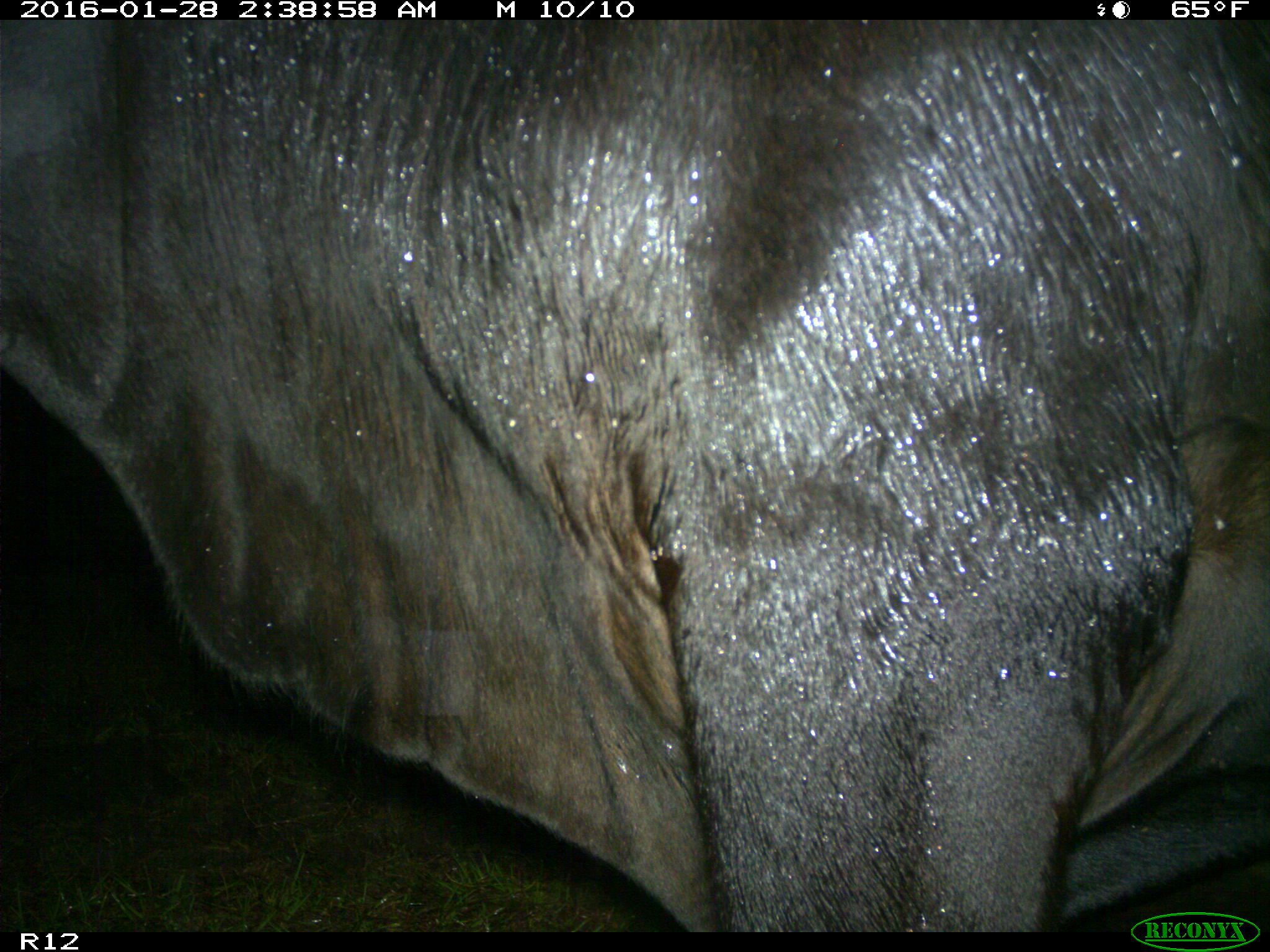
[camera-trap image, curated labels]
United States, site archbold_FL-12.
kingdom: Animalia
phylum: Chordata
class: Mammalia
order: Artiodactyla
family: Bovidae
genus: Bos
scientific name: Bos taurus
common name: domestic cow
Bos taurus (domestic cow).